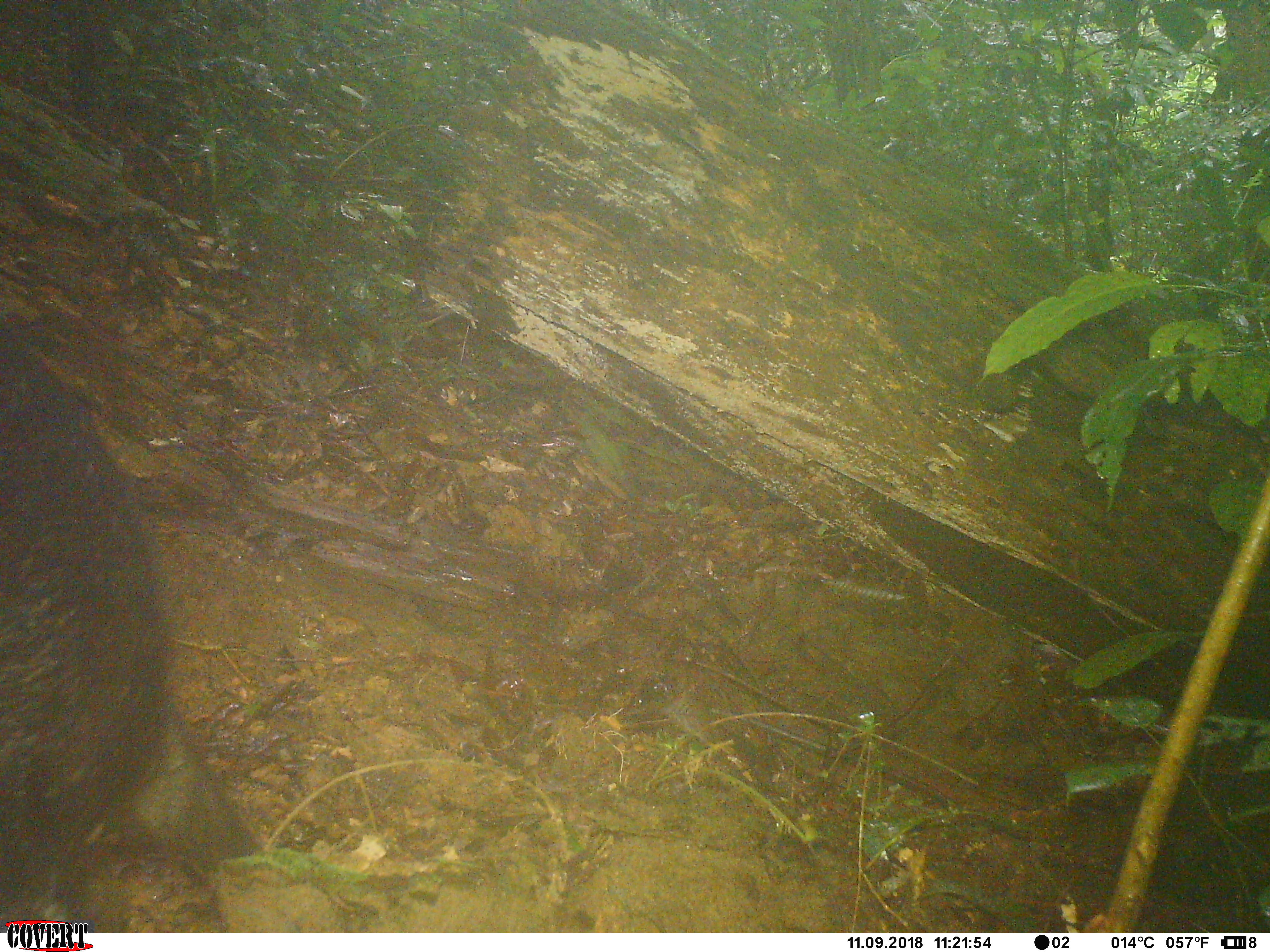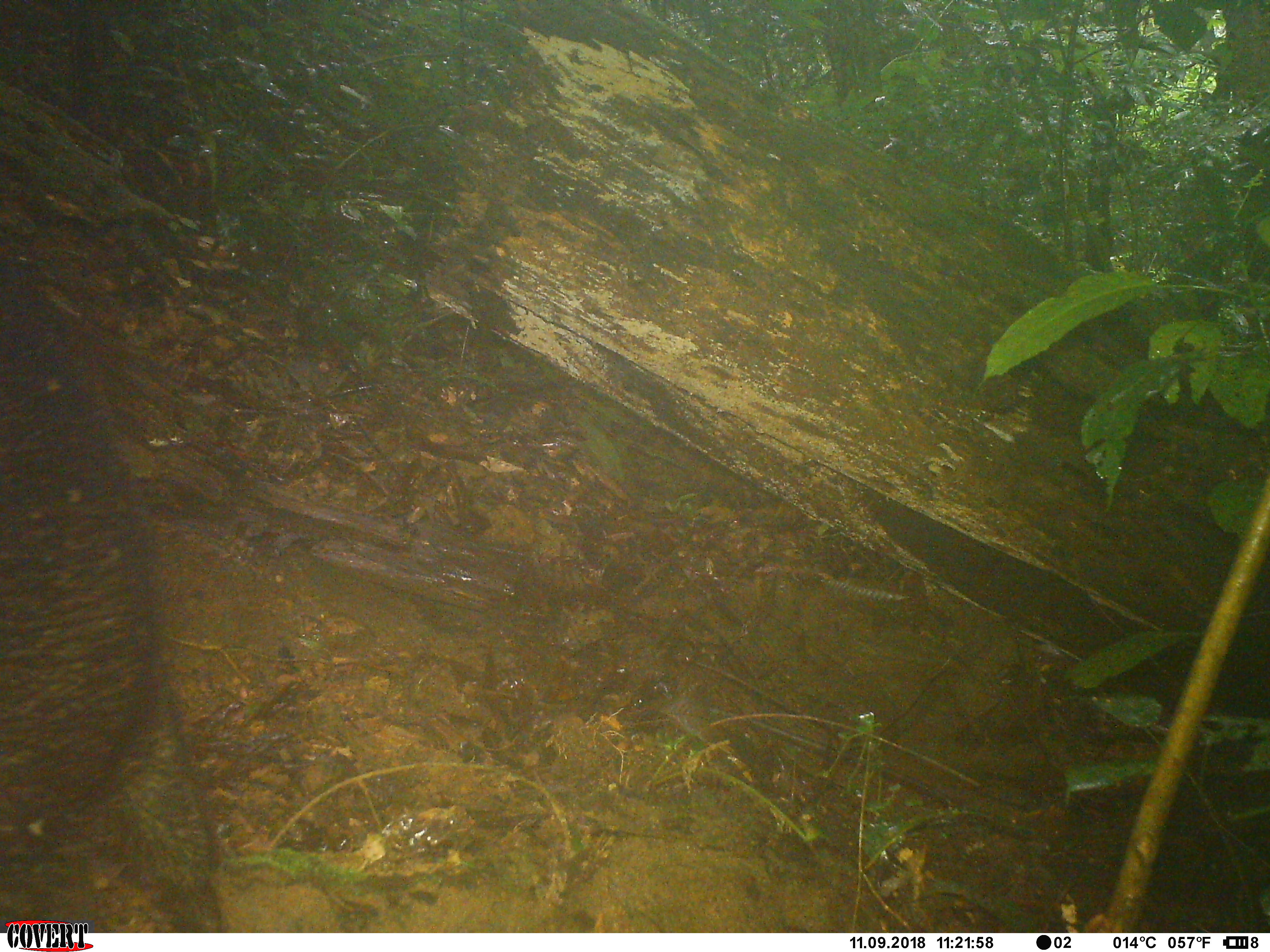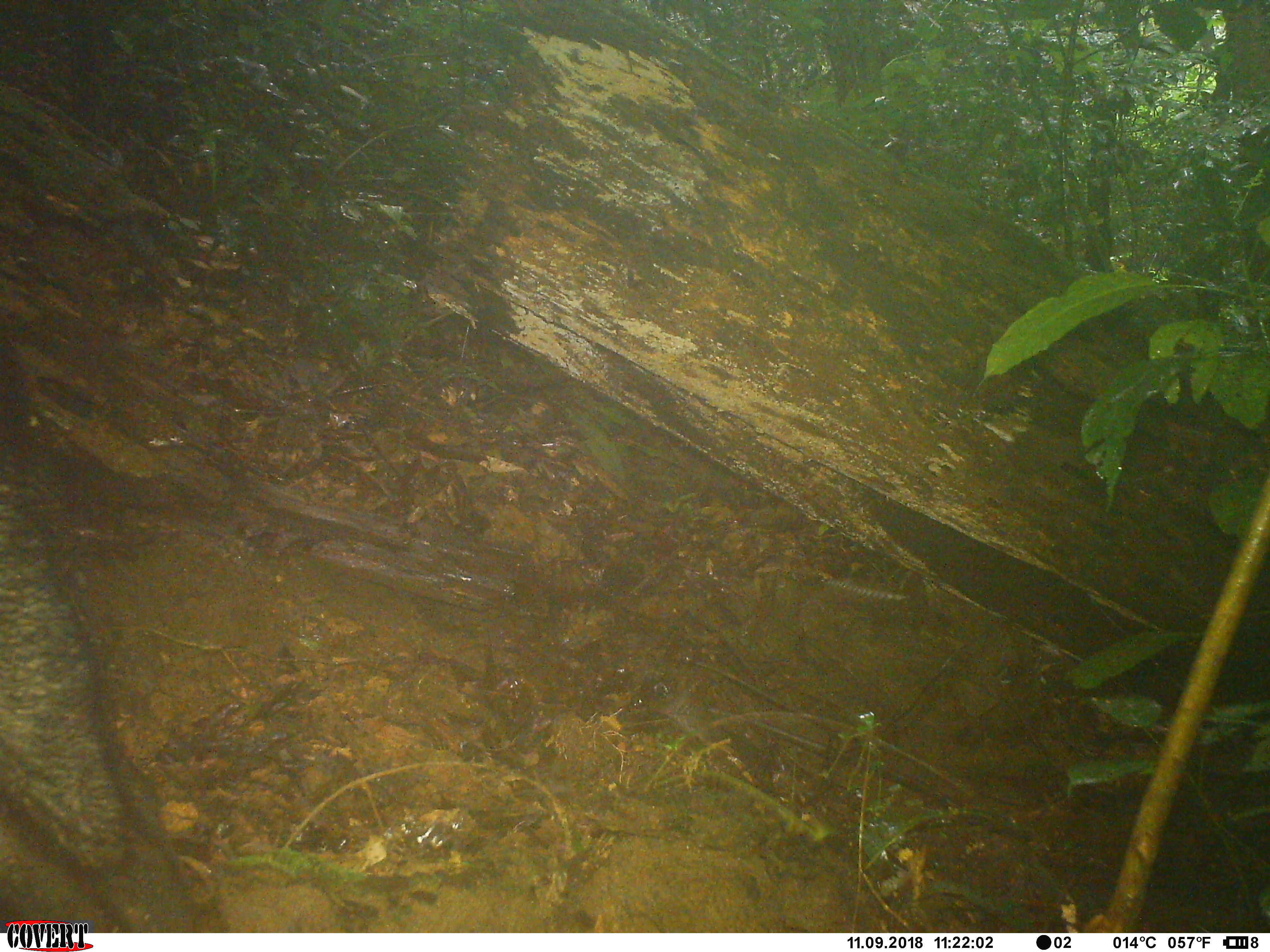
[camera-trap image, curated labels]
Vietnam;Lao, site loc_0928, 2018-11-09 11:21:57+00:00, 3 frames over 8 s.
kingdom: Animalia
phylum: Chordata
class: Mammalia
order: Artiodactyla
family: Suidae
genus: Sus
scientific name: Sus scrofa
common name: eurasian wild pig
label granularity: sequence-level